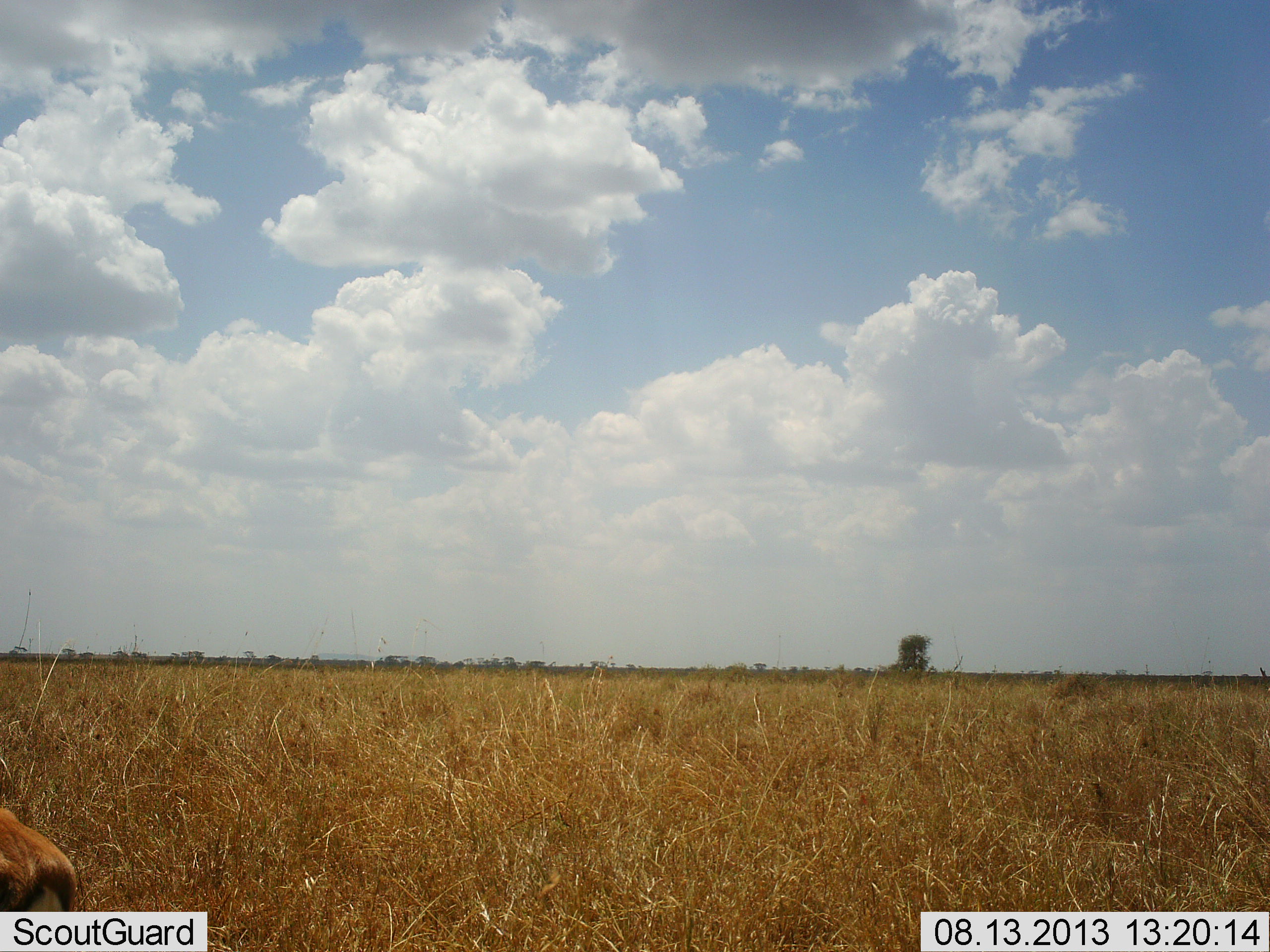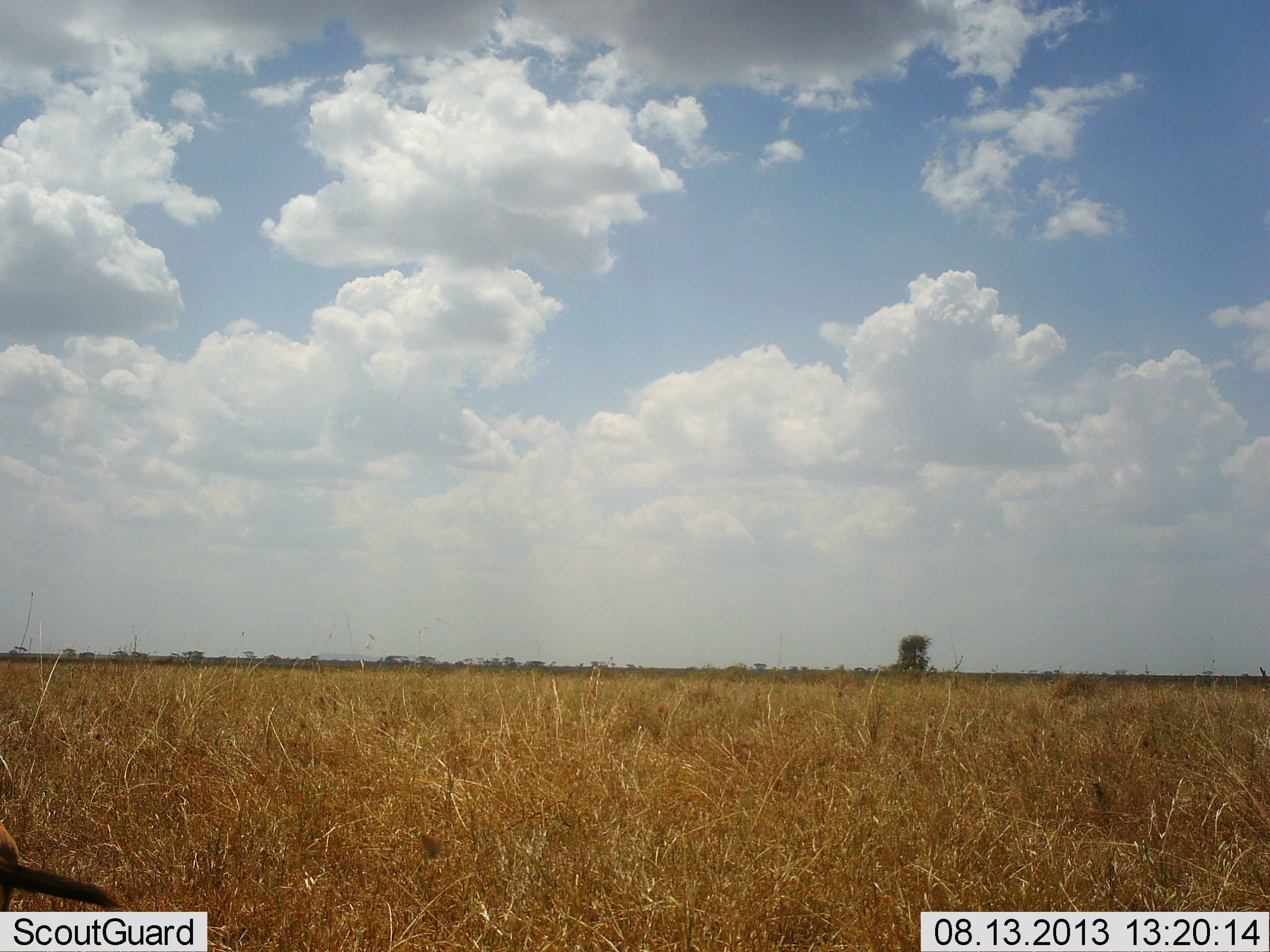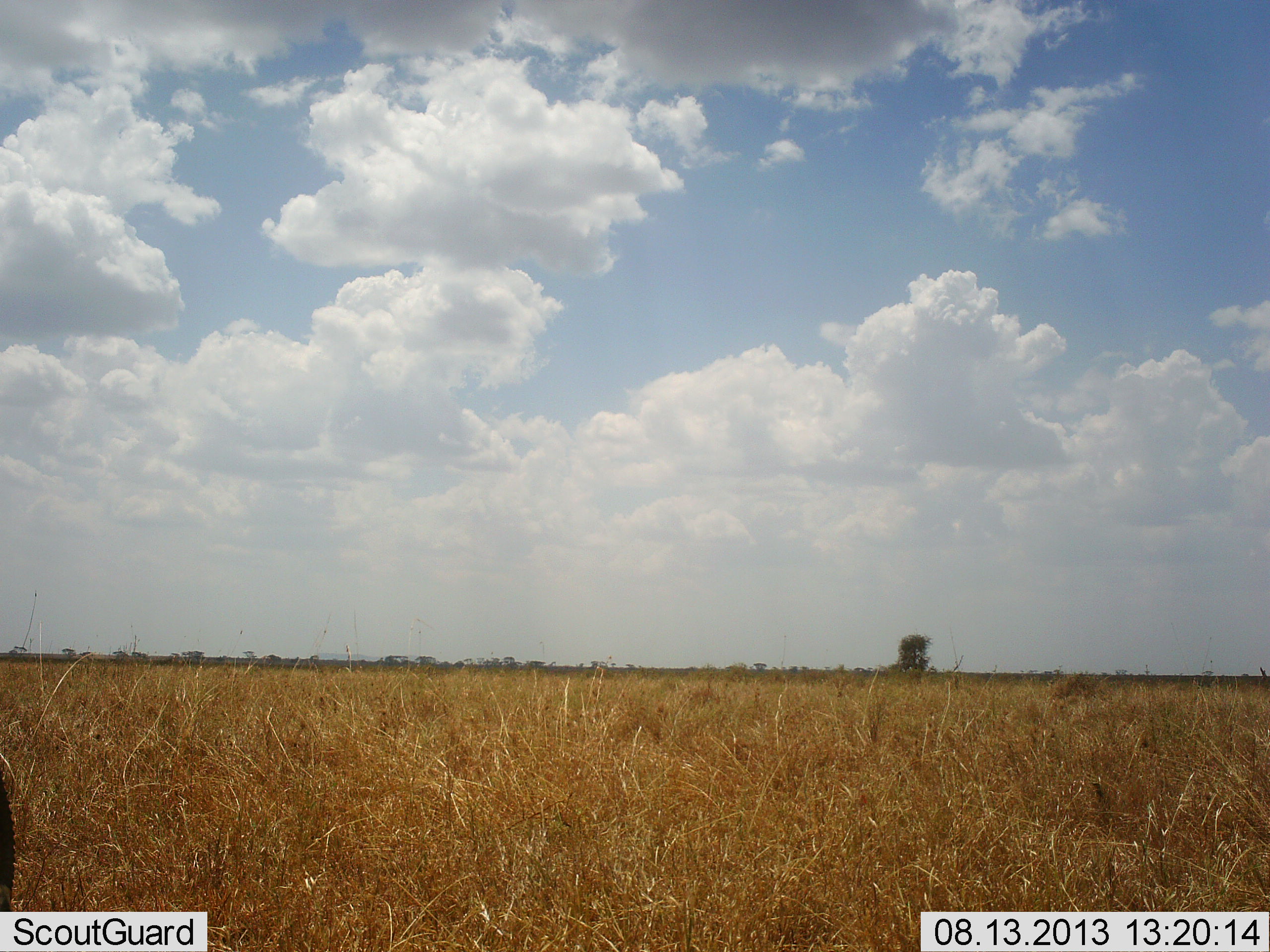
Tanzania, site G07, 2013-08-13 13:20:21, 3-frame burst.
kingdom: Animalia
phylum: Chordata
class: Mammalia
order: Artiodactyla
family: Bovidae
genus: Eudorcas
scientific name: Eudorcas thomsonii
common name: thomson's gazelle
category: gazellethomsons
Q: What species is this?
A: Gazellethomsons (thomson's gazelle) (Eudorcas thomsonii).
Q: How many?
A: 1.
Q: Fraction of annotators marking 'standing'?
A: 70%.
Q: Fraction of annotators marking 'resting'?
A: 20%.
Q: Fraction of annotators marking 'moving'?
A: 10%.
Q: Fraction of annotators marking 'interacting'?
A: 0%.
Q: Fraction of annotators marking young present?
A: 0%.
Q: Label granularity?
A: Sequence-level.